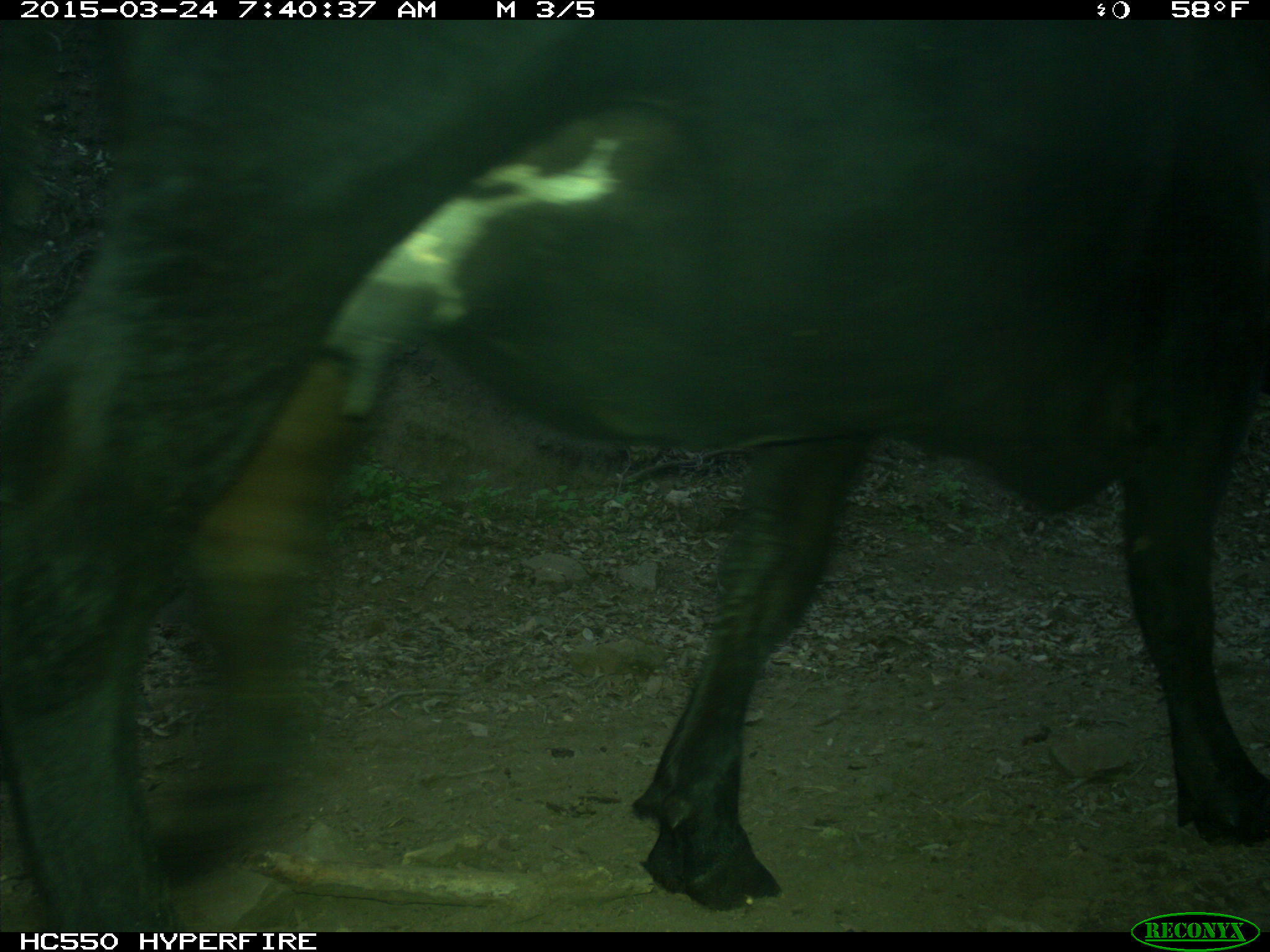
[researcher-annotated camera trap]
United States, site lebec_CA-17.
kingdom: Animalia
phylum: Chordata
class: Mammalia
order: Artiodactyla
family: Bovidae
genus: Bos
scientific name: Bos taurus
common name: domestic cow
Bos taurus (domestic cow).